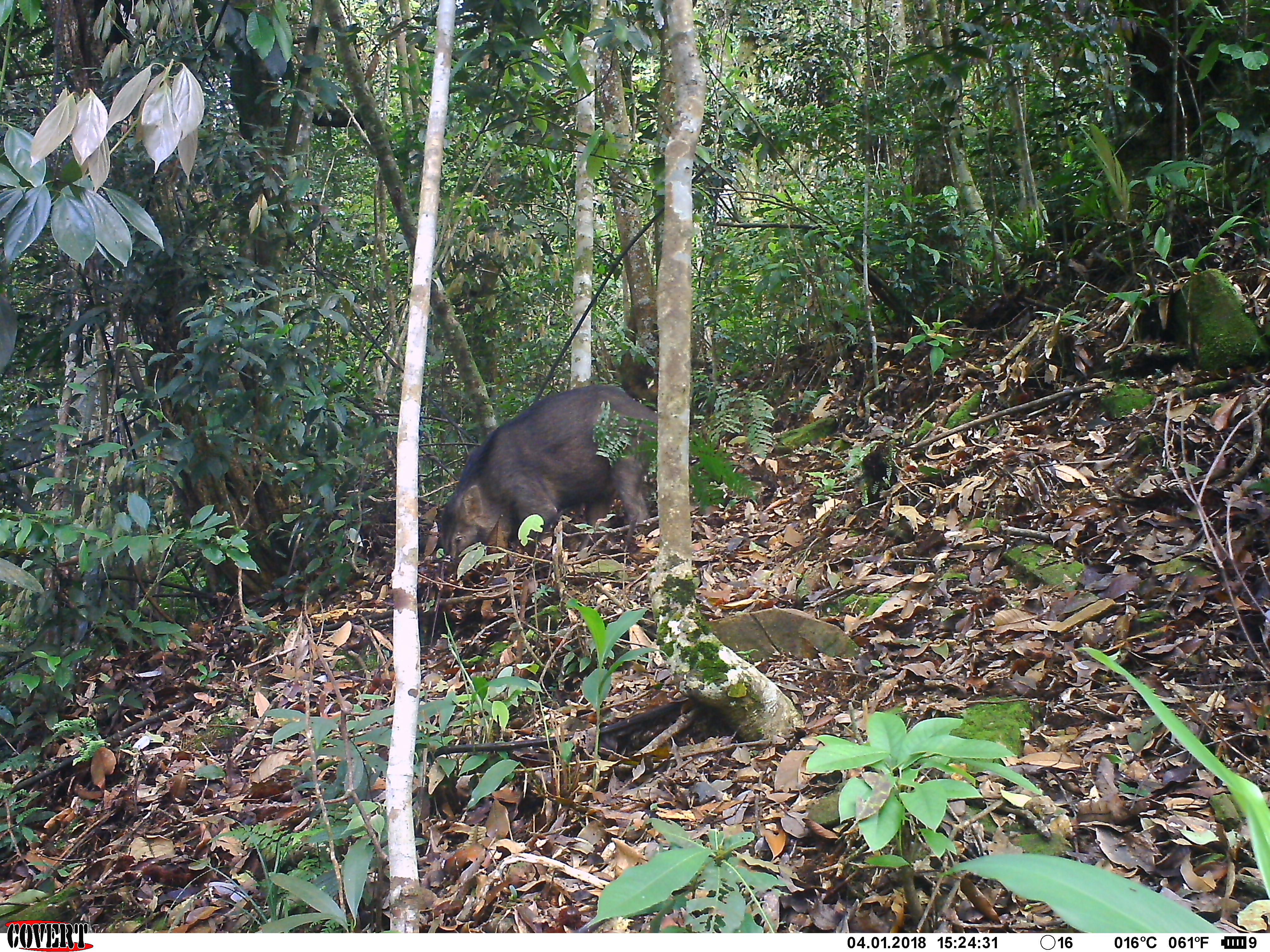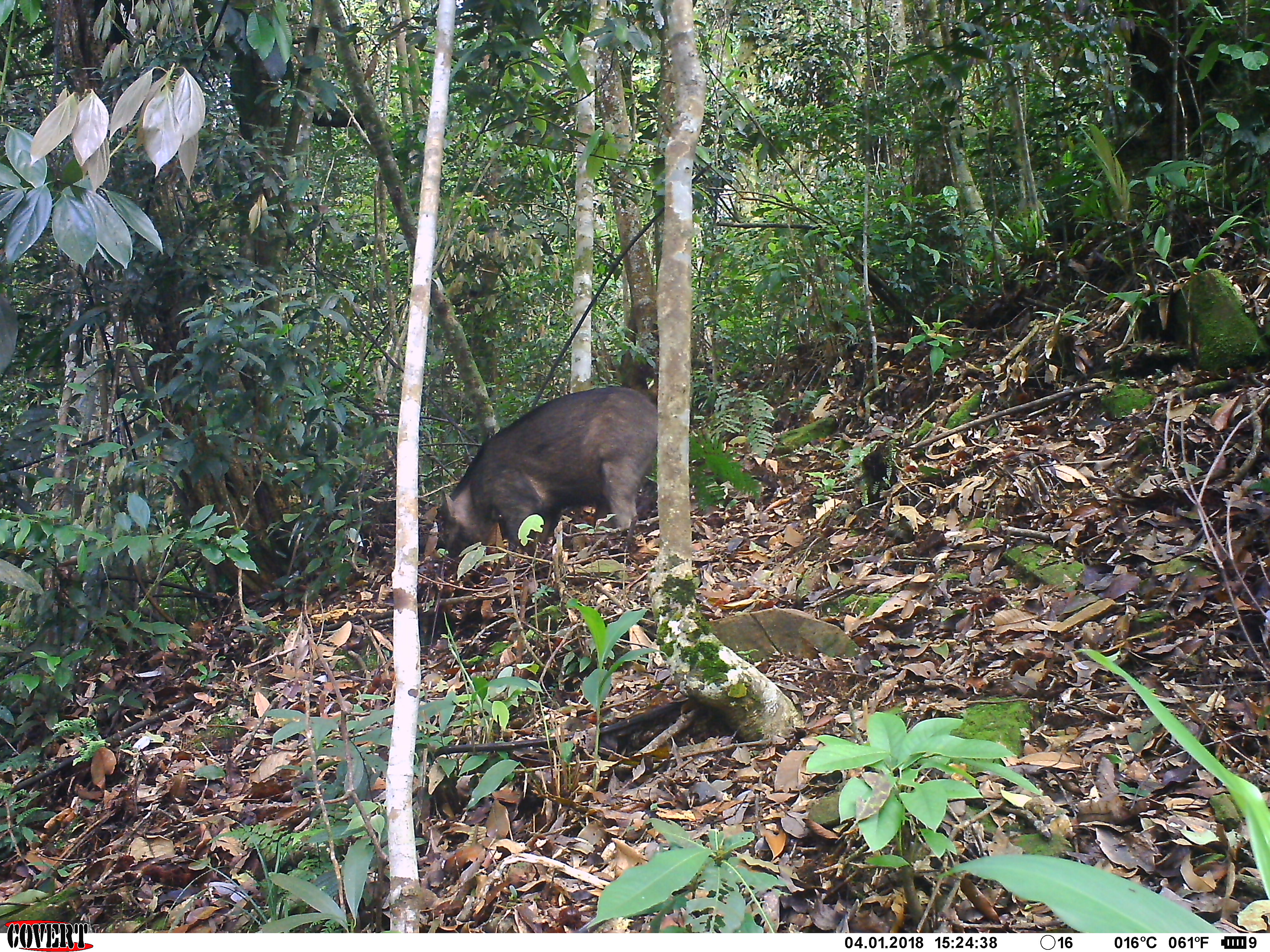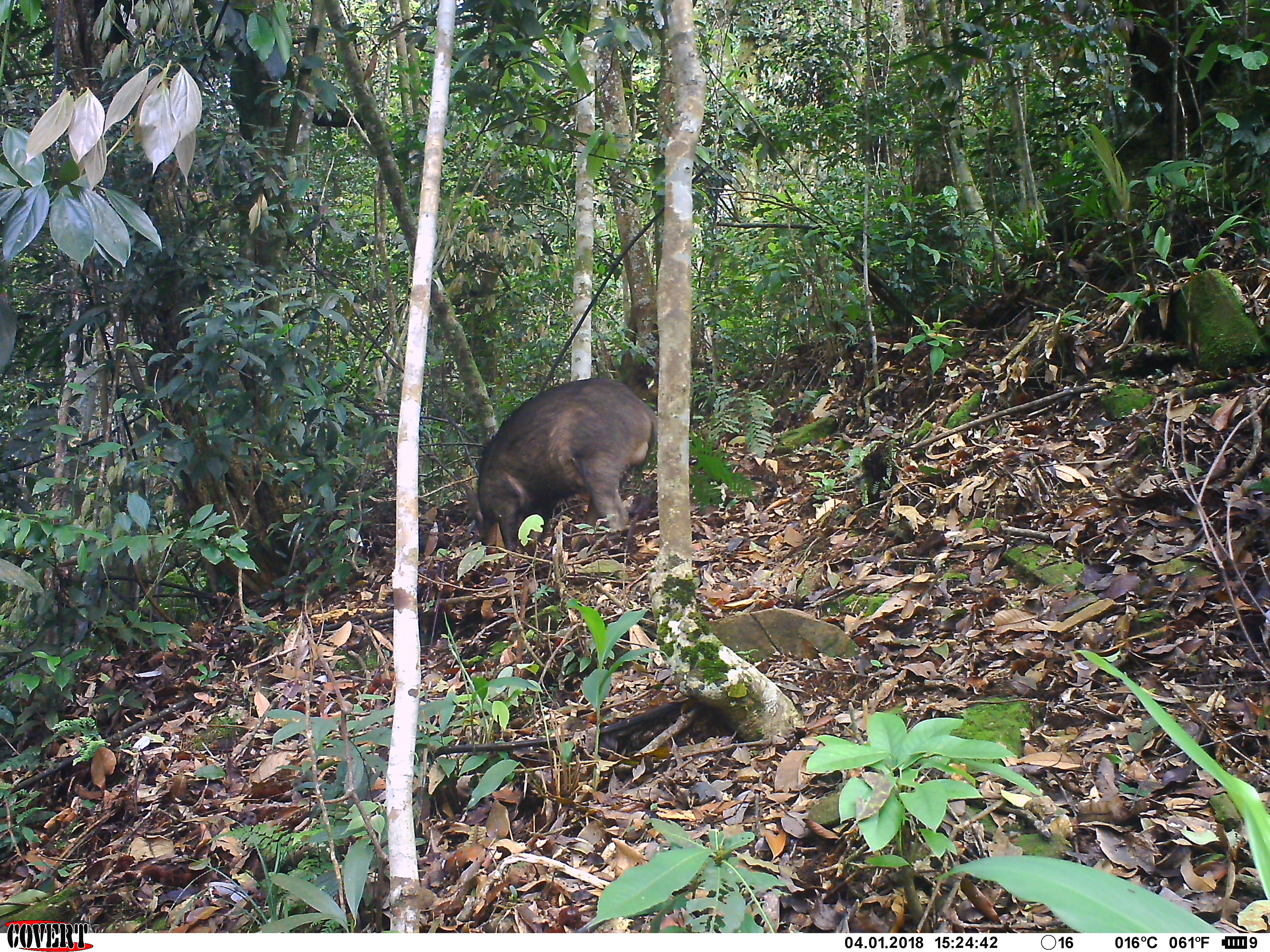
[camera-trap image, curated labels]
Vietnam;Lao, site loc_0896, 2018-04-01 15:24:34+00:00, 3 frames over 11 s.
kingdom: Animalia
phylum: Chordata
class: Mammalia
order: Artiodactyla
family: Suidae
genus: Sus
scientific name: Sus scrofa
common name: eurasian wild pig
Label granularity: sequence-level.